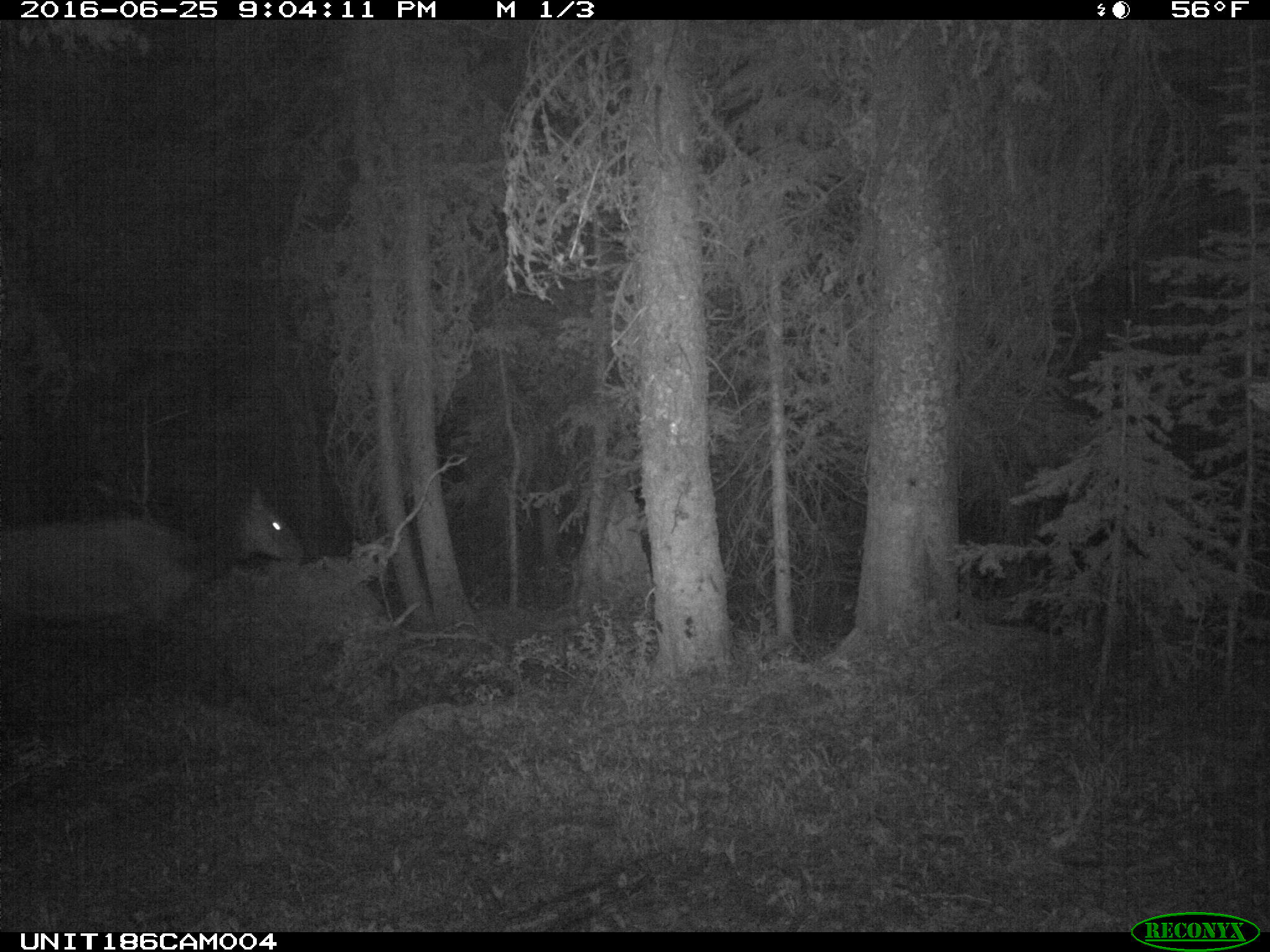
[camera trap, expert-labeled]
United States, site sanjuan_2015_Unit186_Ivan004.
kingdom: Animalia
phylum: Chordata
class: Mammalia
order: Artiodactyla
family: Cervidae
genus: Cervus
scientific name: Cervus elaphus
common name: red deer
Cervus elaphus (red deer).